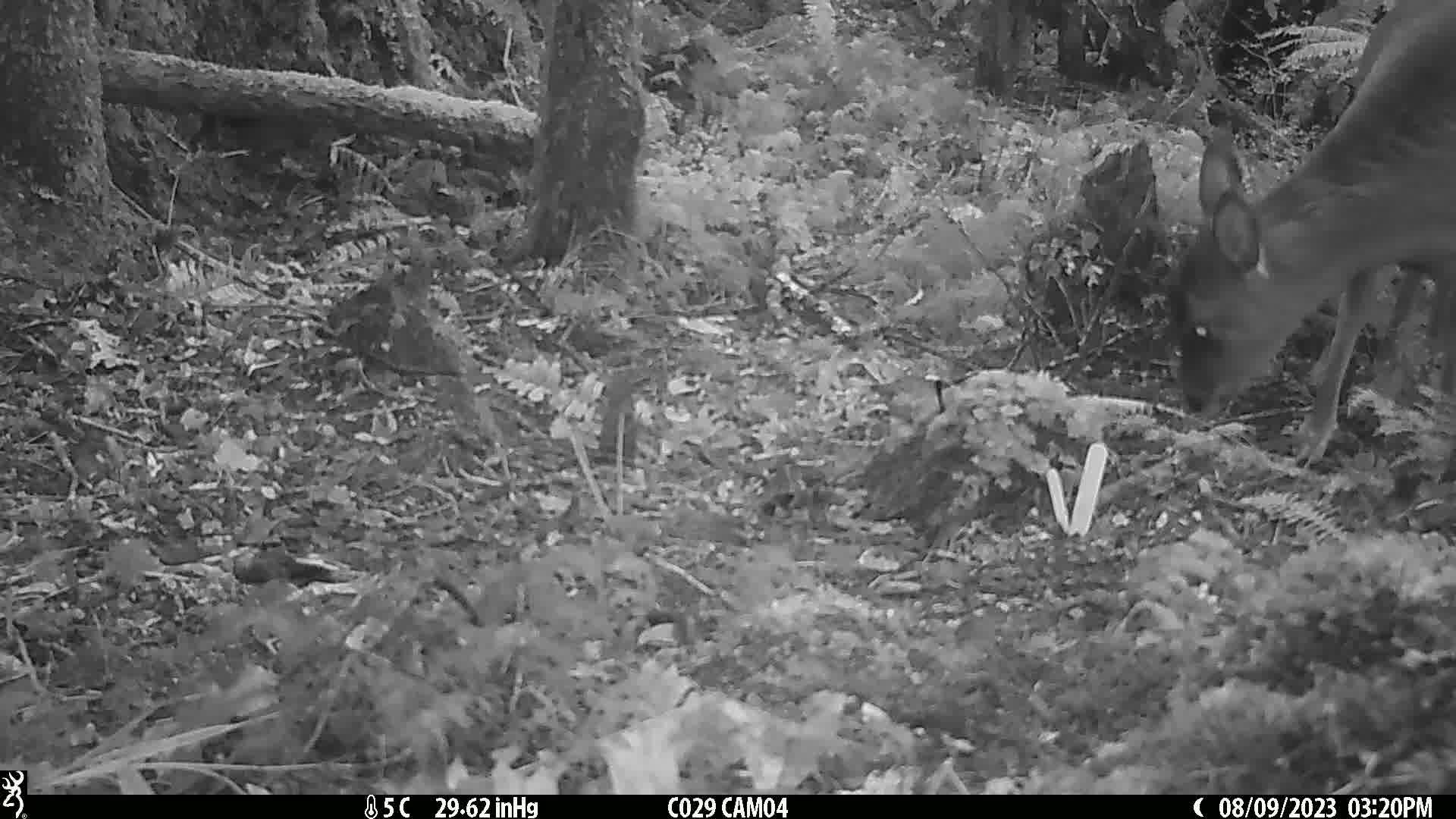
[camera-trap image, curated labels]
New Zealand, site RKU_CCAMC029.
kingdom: Animalia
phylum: Chordata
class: Mammalia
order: Artiodactyla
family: Cervidae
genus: Odocoileus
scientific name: Odocoileus virginianus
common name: white-tailed deer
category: white tailed deer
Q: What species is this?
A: White tailed deer (white-tailed deer) (Odocoileus virginianus).